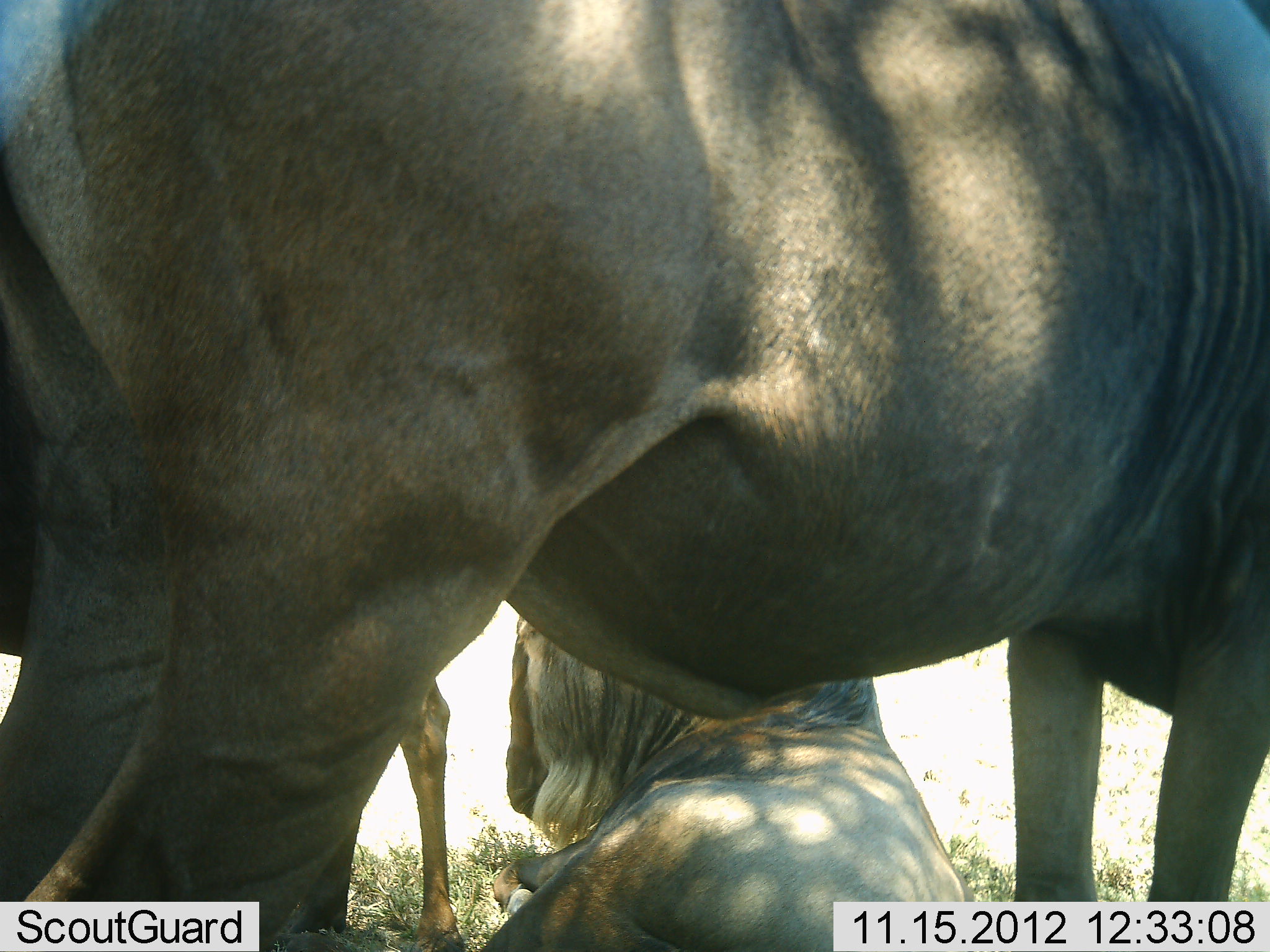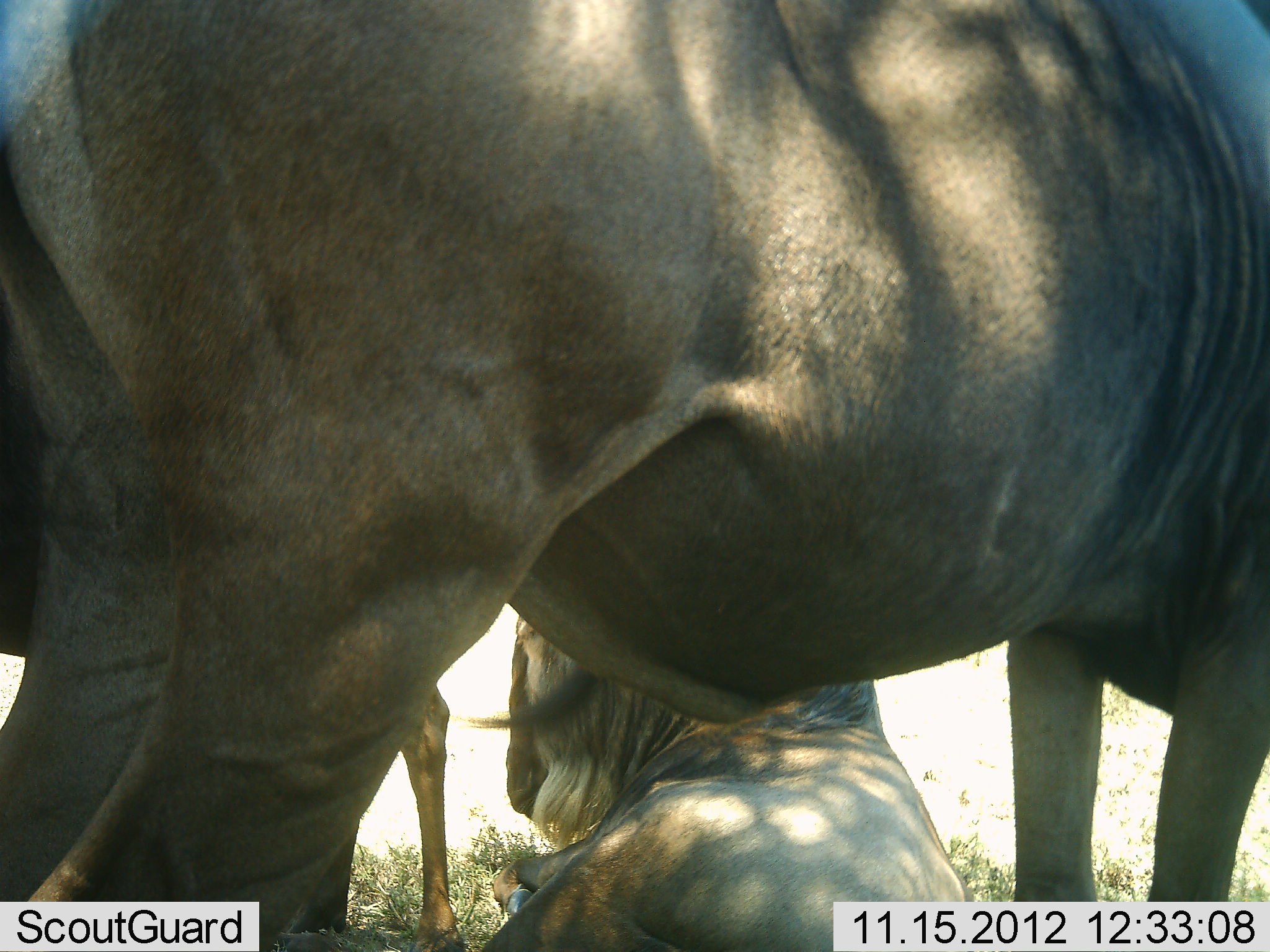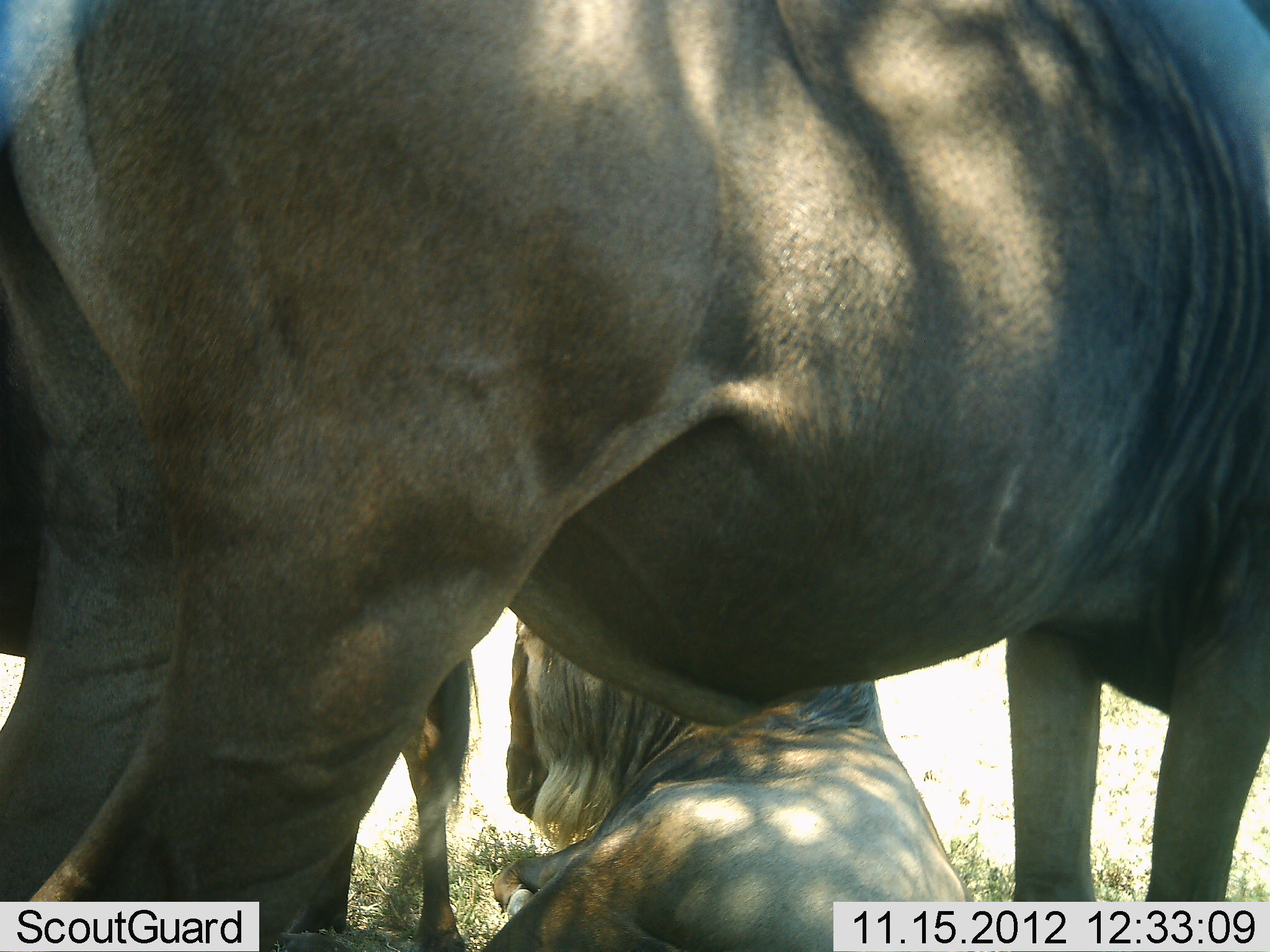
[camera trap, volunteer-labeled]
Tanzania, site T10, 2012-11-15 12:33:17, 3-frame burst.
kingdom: Animalia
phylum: Chordata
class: Mammalia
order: Artiodactyla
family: Bovidae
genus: Connochaetes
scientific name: Connochaetes taurinus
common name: blue wildebeest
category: wildebeest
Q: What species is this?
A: Wildebeest (blue wildebeest) (Connochaetes taurinus).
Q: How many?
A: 3.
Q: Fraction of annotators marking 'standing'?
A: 100%.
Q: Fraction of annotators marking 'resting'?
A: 80%.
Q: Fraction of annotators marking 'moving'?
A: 10%.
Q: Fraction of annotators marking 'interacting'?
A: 0%.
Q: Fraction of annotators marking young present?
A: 0%.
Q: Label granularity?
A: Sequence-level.